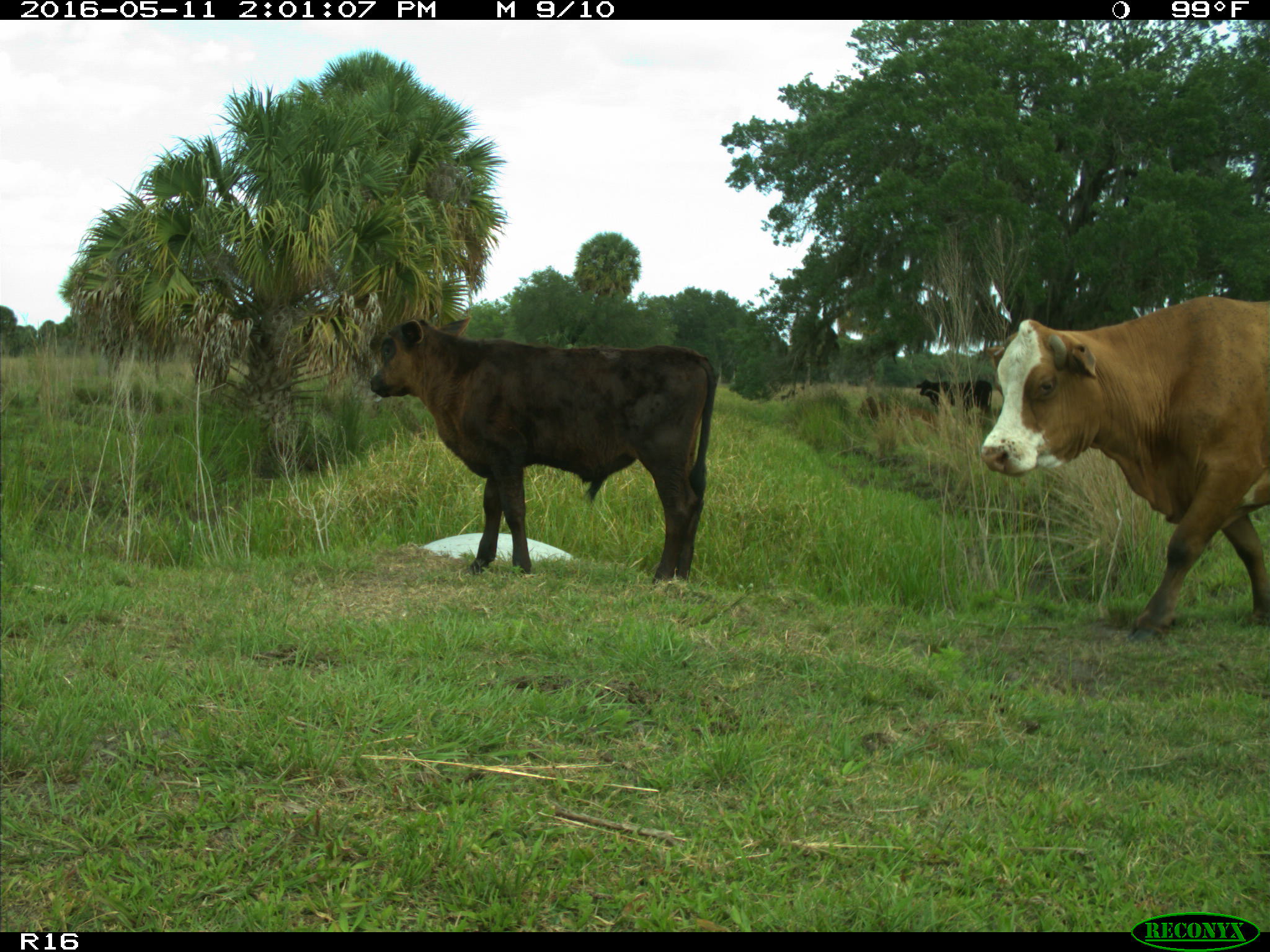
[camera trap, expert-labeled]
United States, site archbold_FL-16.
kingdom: Animalia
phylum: Chordata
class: Mammalia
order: Artiodactyla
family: Bovidae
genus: Bos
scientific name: Bos taurus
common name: domestic cow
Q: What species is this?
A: Bos taurus (domestic cow).